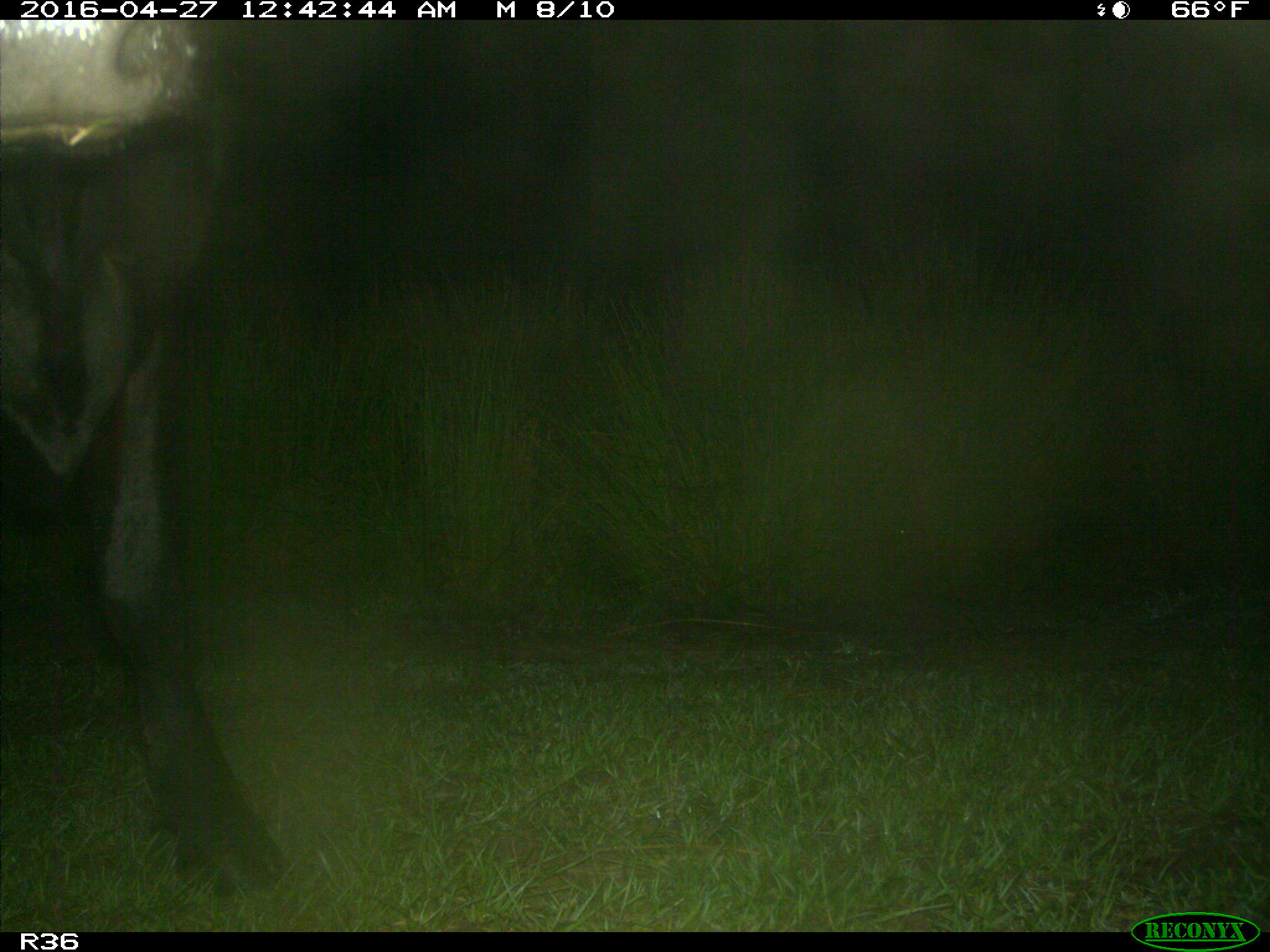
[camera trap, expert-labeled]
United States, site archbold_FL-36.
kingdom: Animalia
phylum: Chordata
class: Mammalia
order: Artiodactyla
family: Bovidae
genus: Bos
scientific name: Bos taurus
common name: domestic cow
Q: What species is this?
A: Bos taurus (domestic cow).